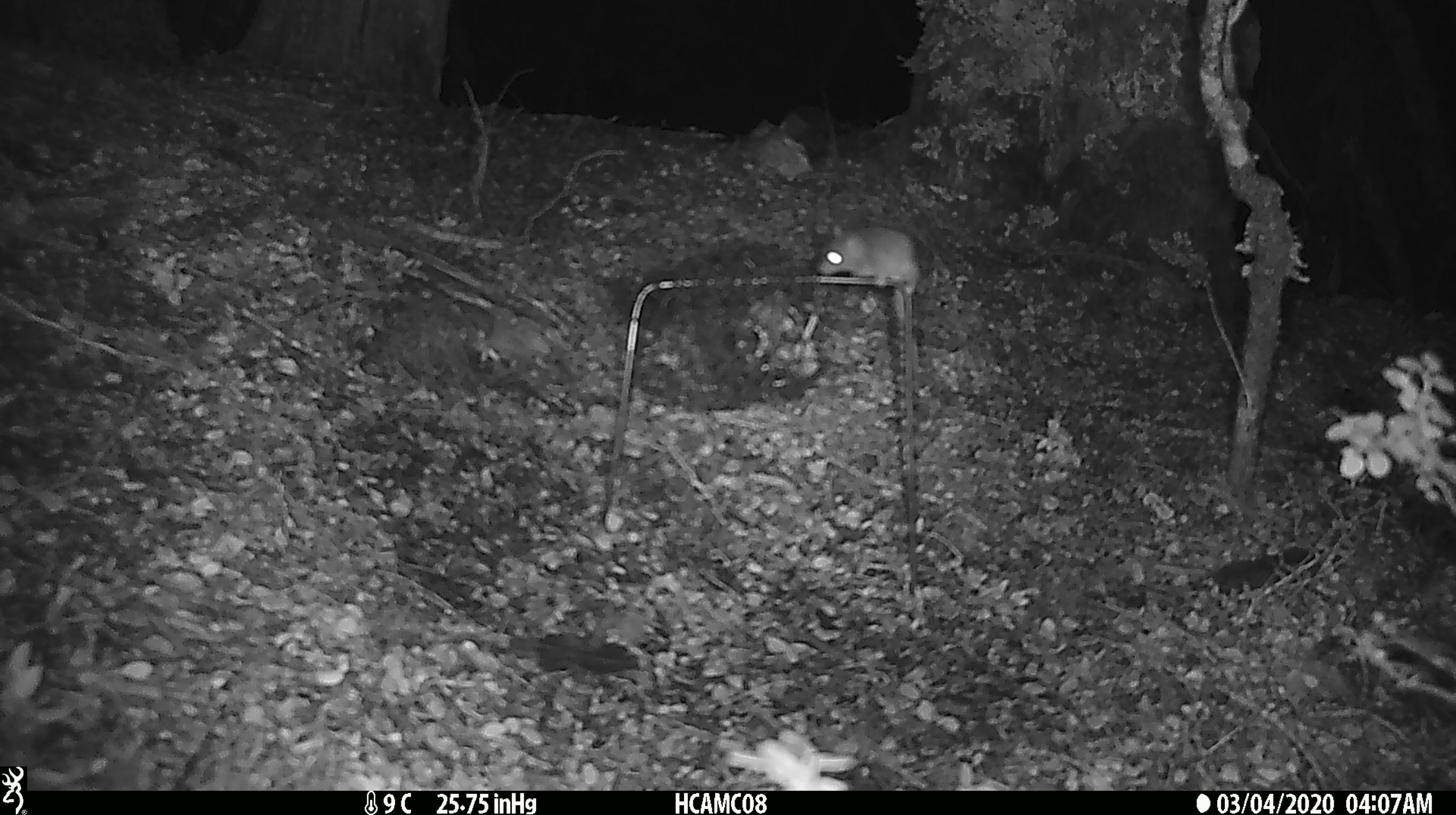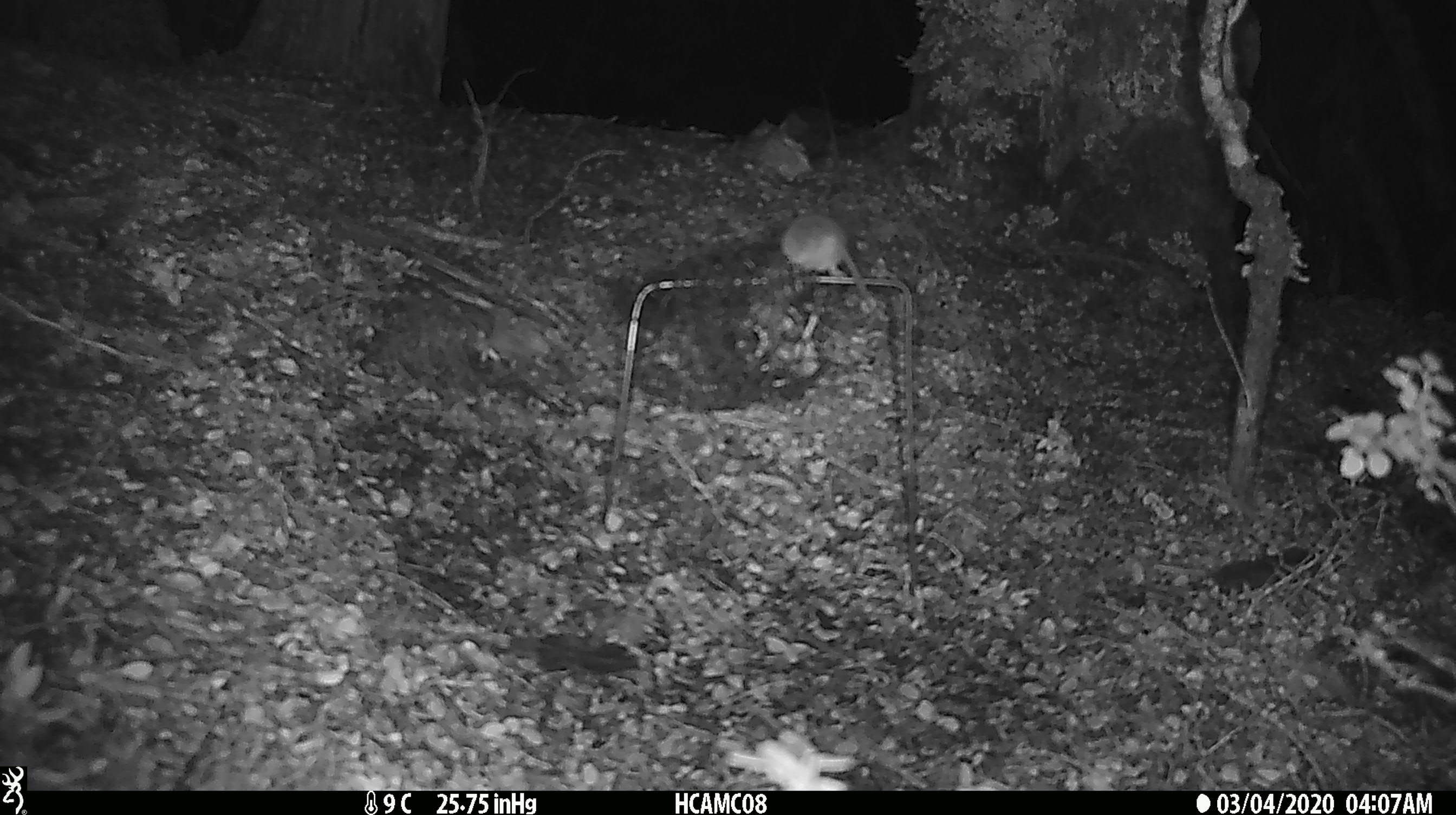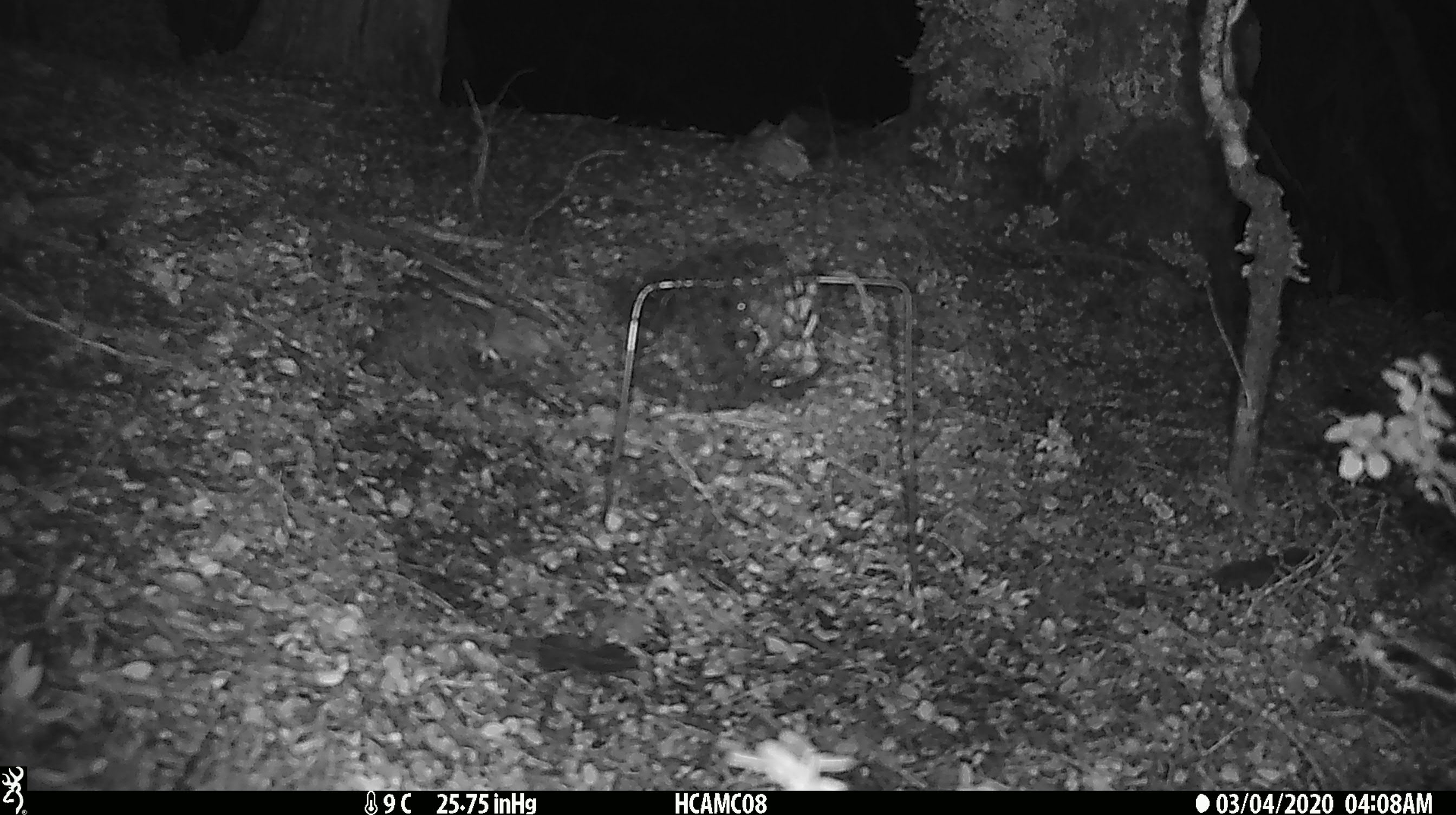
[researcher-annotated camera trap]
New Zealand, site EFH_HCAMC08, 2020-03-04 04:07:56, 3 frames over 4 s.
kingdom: Animalia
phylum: Chordata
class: Mammalia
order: Rodentia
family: Muridae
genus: Mus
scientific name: Mus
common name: mouse